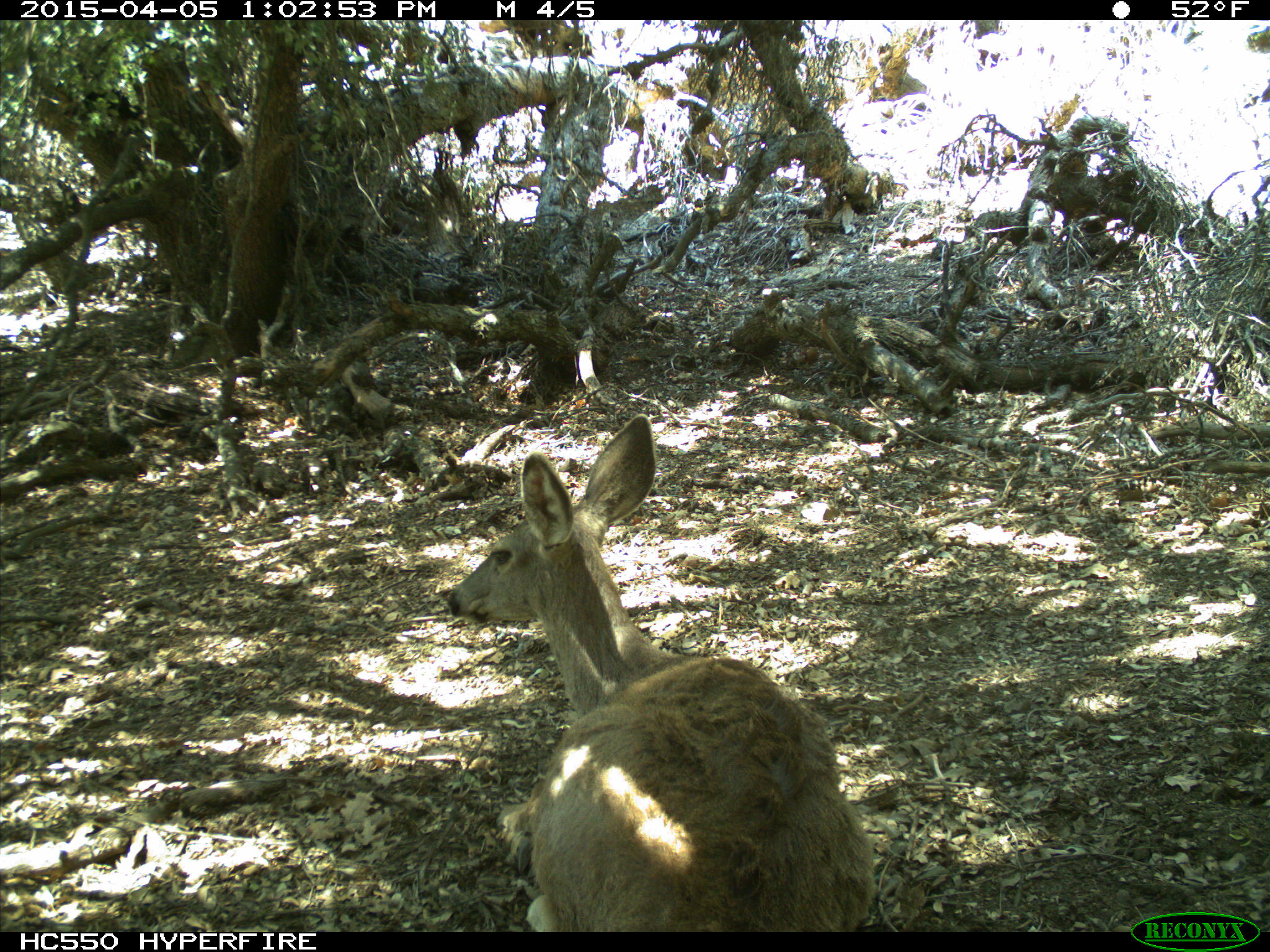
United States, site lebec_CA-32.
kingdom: Animalia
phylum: Chordata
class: Mammalia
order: Artiodactyla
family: Cervidae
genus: Odocoileus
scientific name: Odocoileus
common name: deer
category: unidentified deer